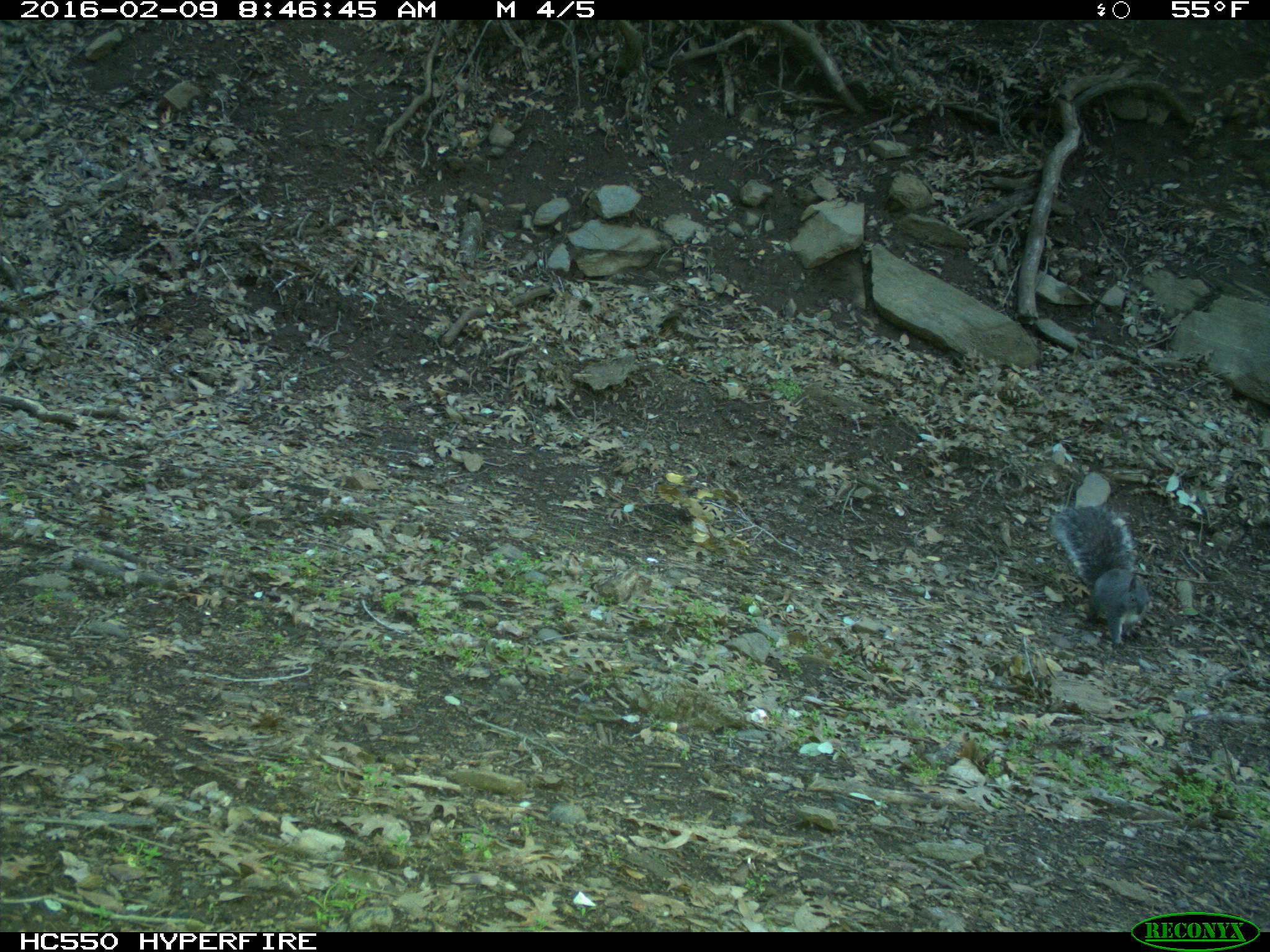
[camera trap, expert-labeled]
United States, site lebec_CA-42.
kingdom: Animalia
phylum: Chordata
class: Mammalia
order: Rodentia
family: Sciuridae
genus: Sciurus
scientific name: Sciurus carolinensis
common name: eastern gray squirrel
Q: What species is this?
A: Sciurus carolinensis (eastern gray squirrel).